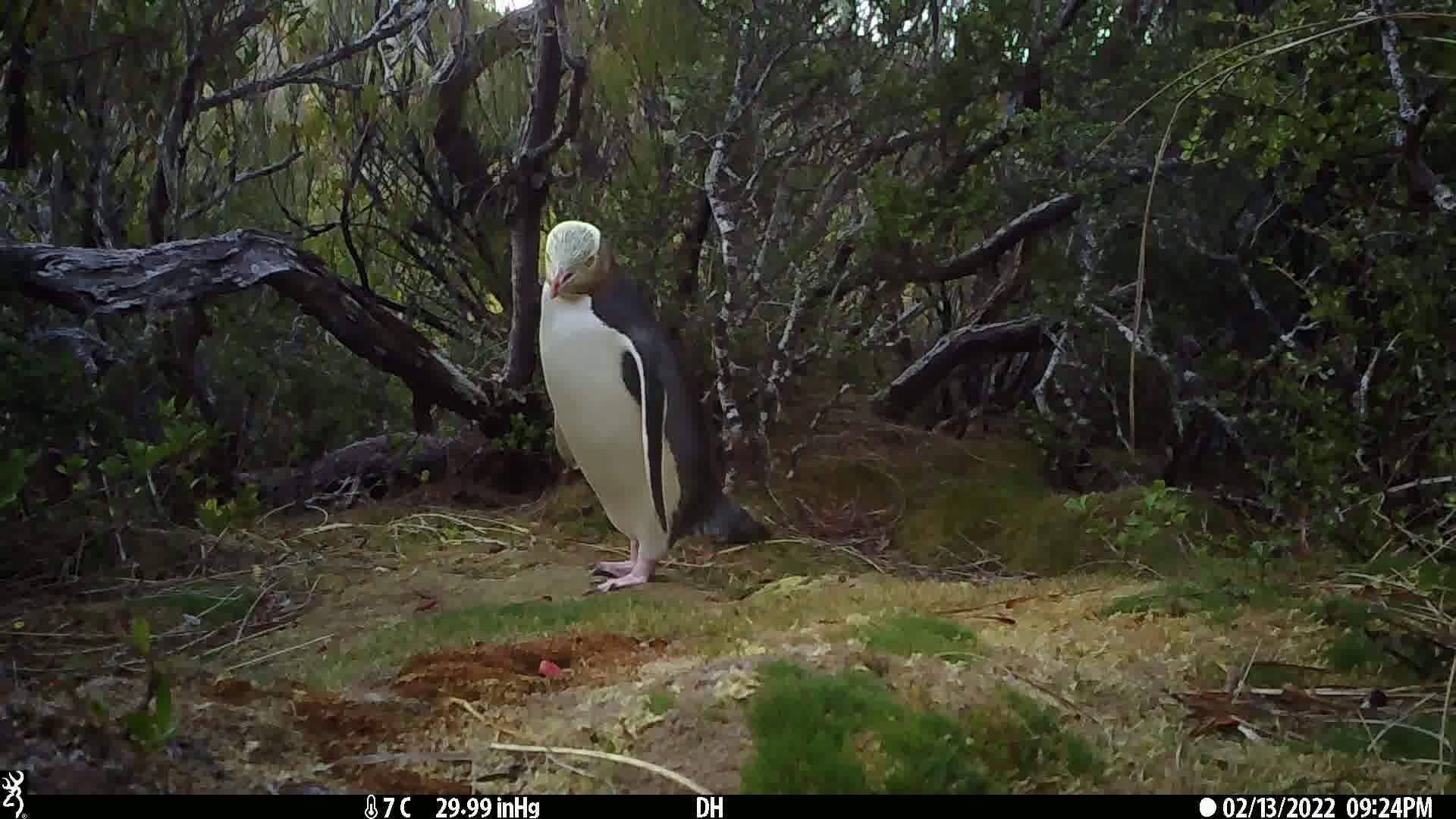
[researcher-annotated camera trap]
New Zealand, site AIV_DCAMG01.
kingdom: Animalia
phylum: Chordata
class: Aves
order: Sphenisciformes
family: Spheniscidae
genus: Megadyptes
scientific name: Megadyptes antipodes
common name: yellow-eyed penguin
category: yellow eyed penguin